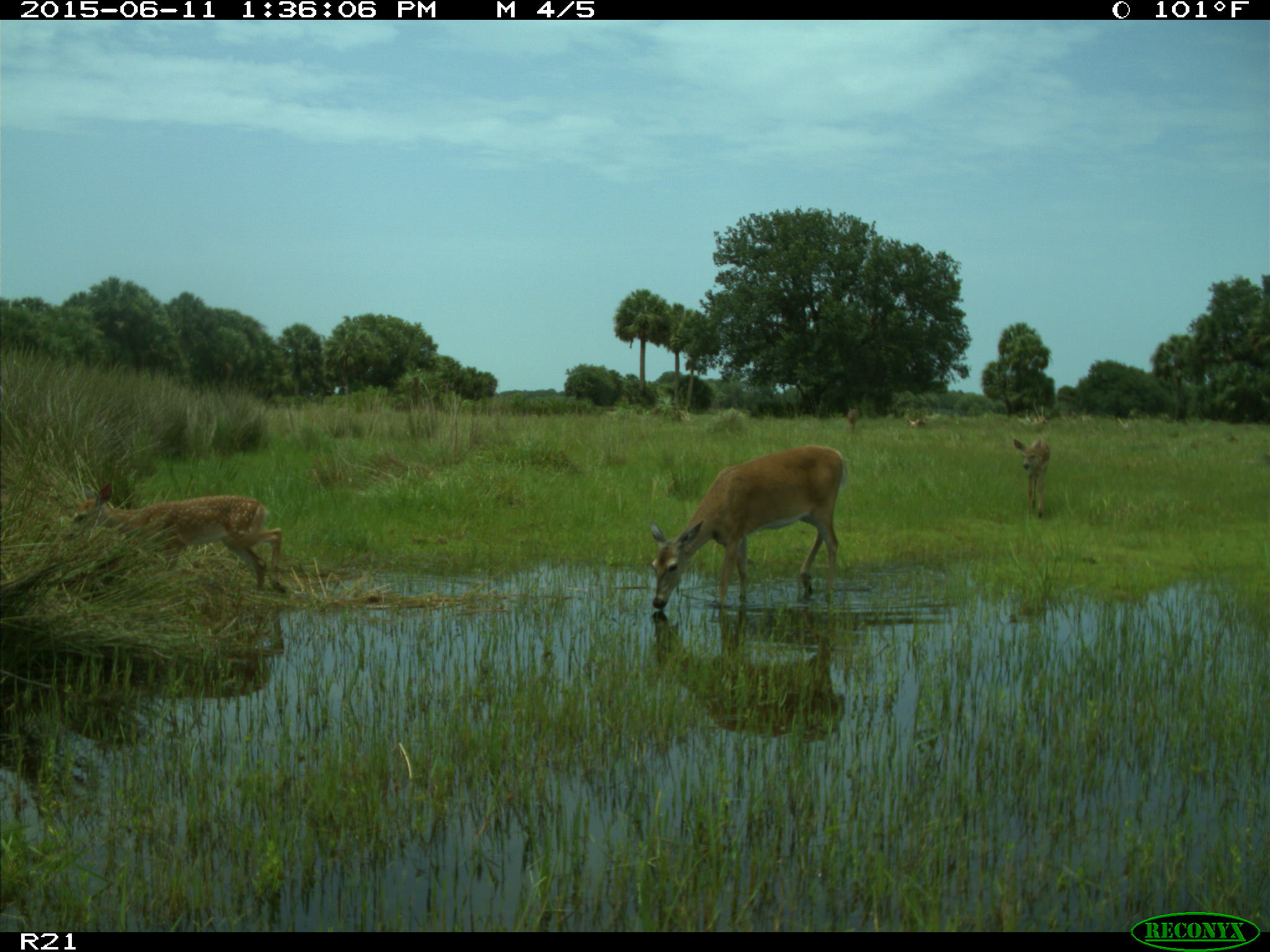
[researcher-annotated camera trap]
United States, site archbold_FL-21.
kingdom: Animalia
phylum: Chordata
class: Mammalia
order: Artiodactyla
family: Cervidae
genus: Odocoileus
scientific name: Odocoileus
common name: deer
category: unidentified deer